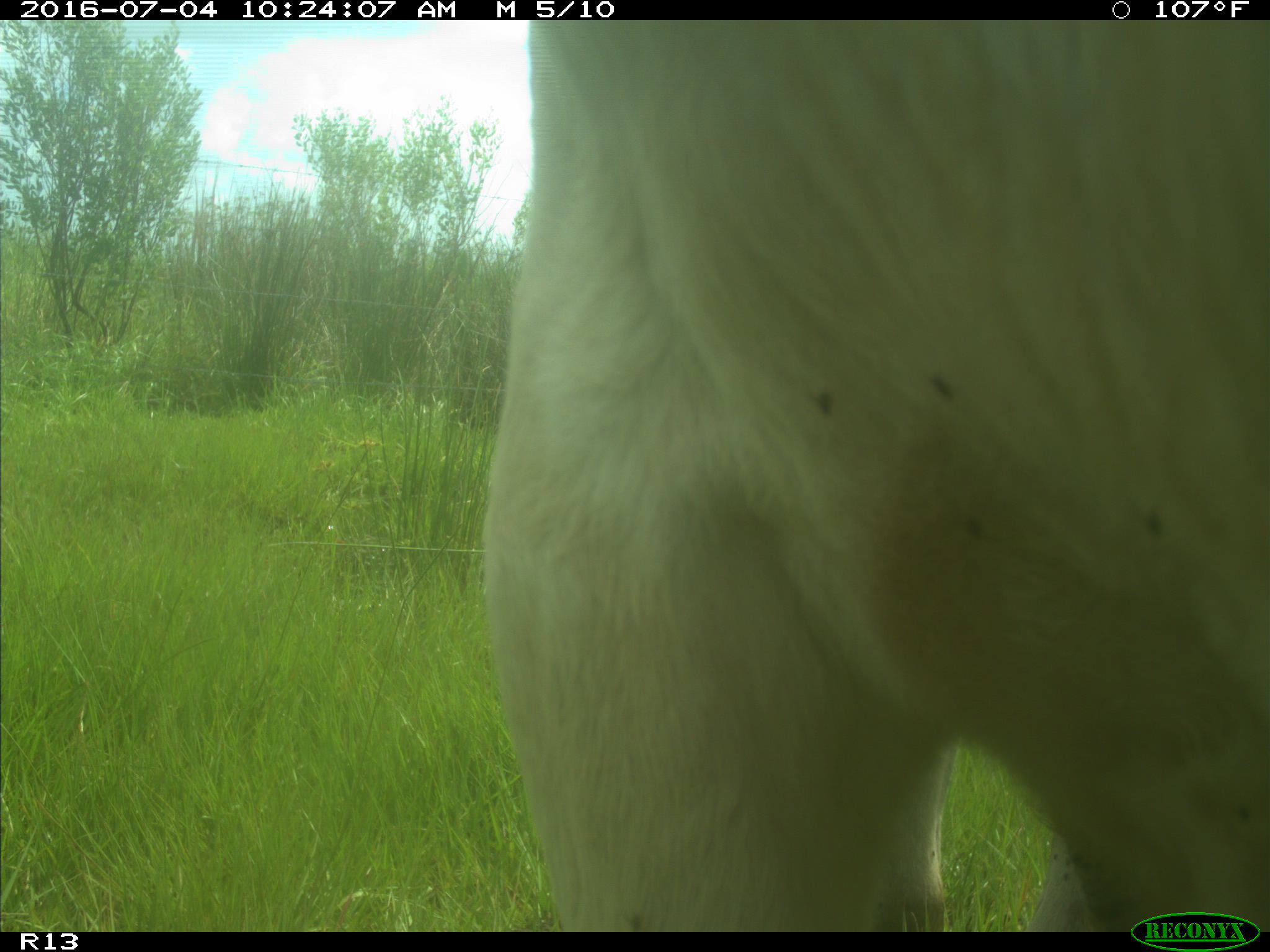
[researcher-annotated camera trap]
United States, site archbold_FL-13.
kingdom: Animalia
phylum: Chordata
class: Mammalia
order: Artiodactyla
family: Bovidae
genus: Bos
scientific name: Bos taurus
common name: domestic cow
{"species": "Bos taurus (domestic cow)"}